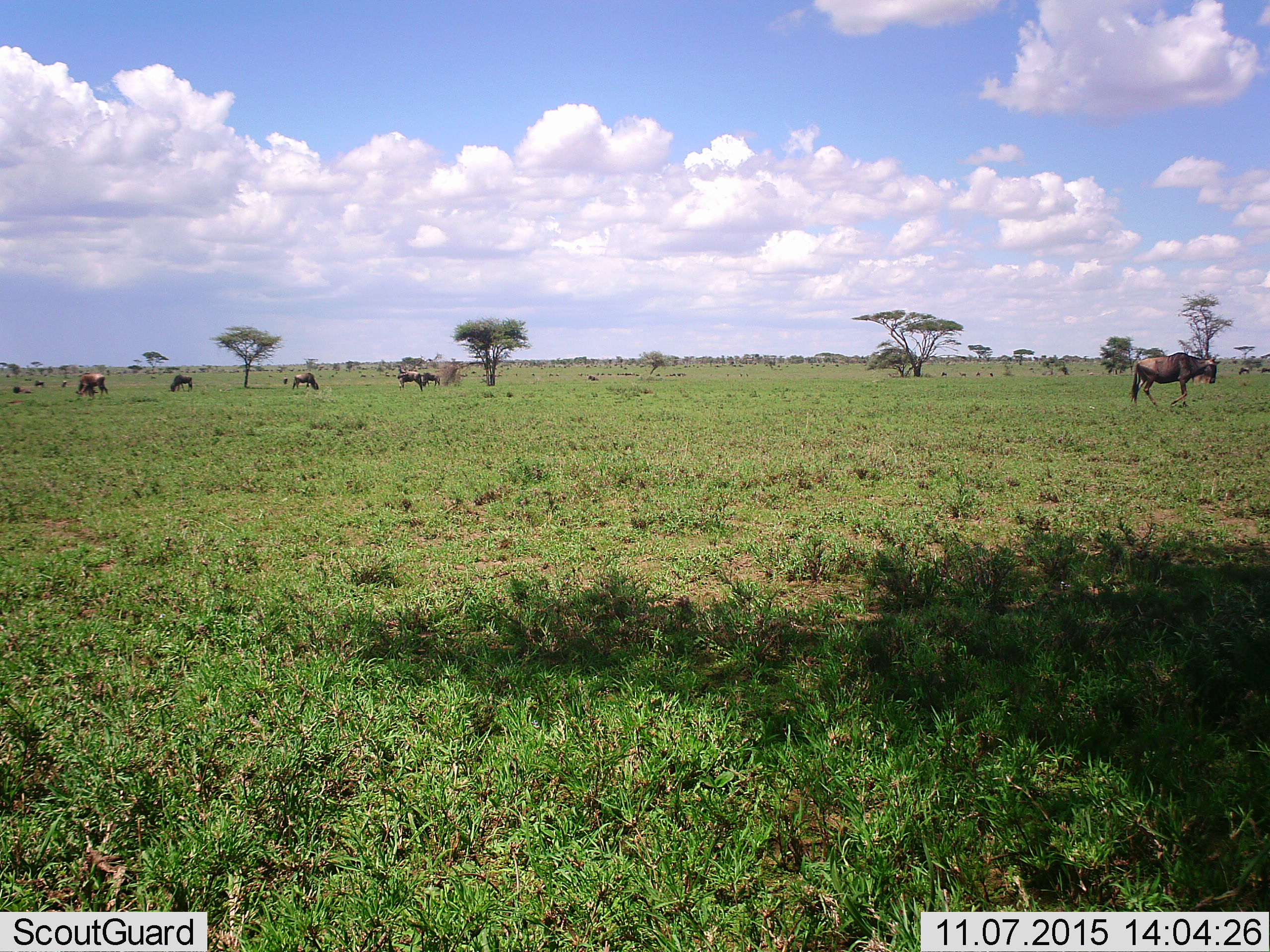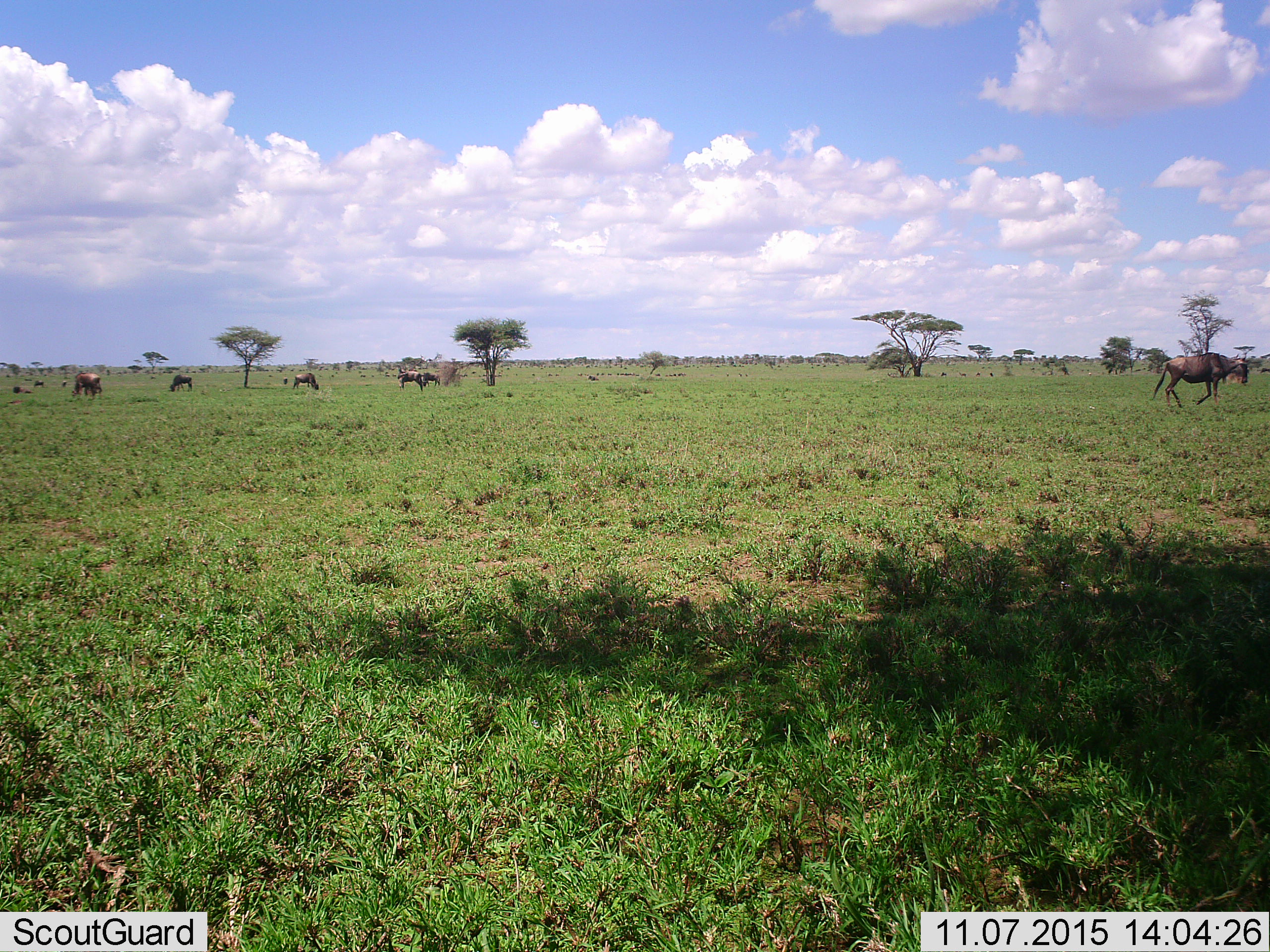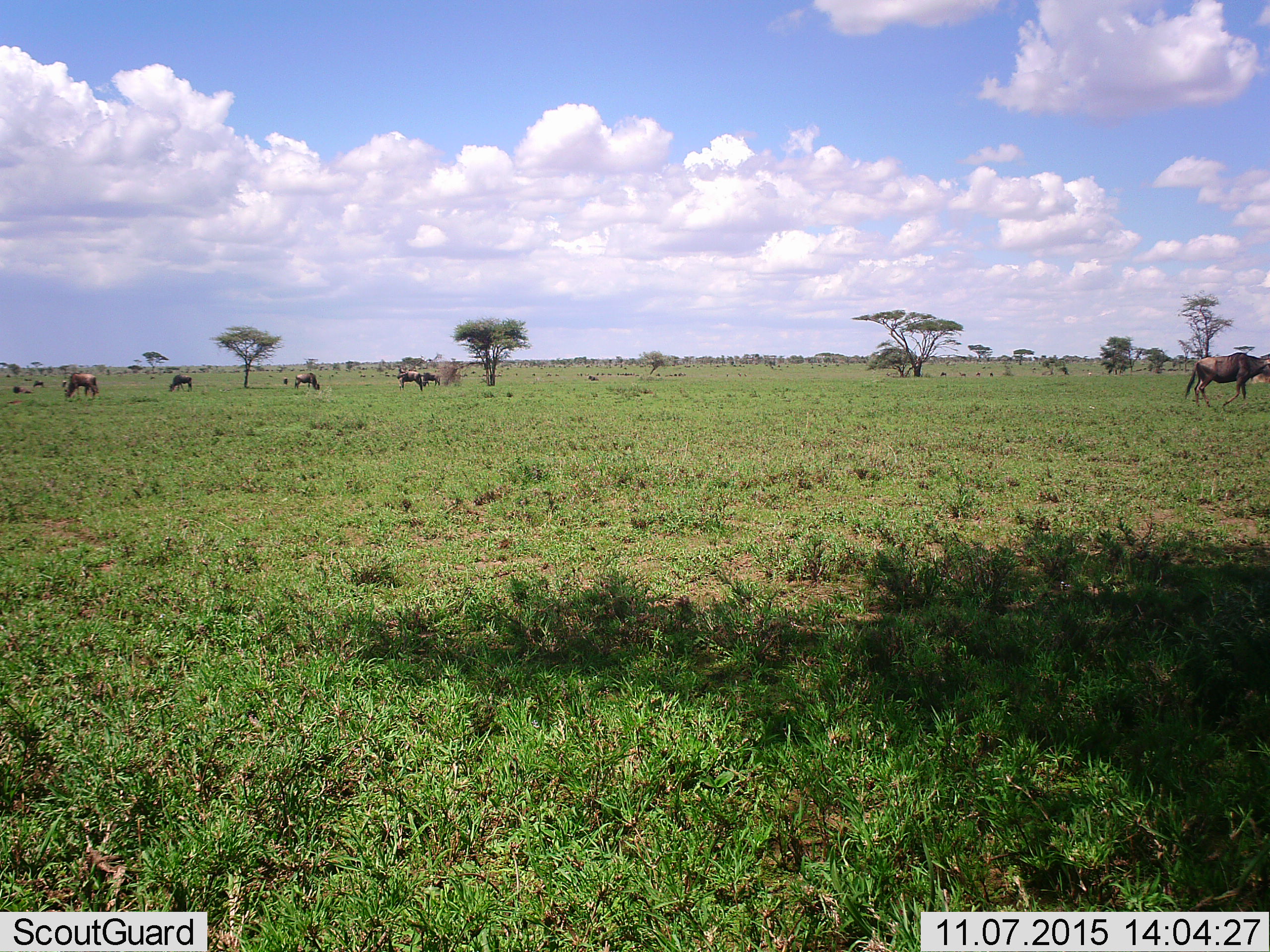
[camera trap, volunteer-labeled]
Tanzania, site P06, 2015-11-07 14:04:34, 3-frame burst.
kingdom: Animalia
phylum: Chordata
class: Mammalia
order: Artiodactyla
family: Bovidae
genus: Connochaetes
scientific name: Connochaetes taurinus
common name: blue wildebeest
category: wildebeest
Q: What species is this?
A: Wildebeest (blue wildebeest) (Connochaetes taurinus).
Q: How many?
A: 11-50.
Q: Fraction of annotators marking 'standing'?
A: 43%.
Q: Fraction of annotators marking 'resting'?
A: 14%.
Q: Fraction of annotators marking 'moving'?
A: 100%.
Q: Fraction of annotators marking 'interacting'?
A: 0%.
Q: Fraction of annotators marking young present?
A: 0%.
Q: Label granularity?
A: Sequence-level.